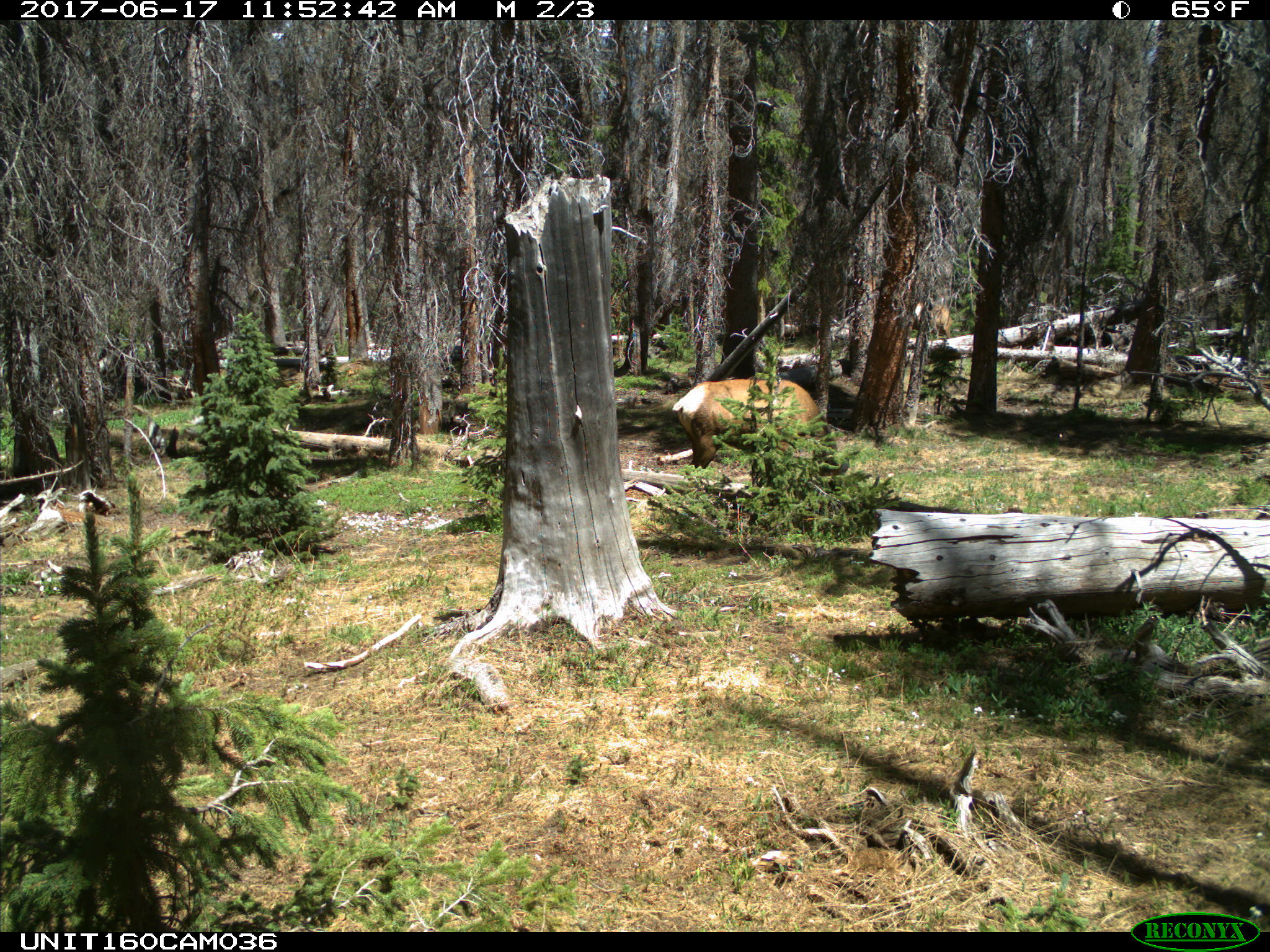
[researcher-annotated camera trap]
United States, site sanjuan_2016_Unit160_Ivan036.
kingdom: Animalia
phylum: Chordata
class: Mammalia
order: Artiodactyla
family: Cervidae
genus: Cervus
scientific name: Cervus elaphus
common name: red deer